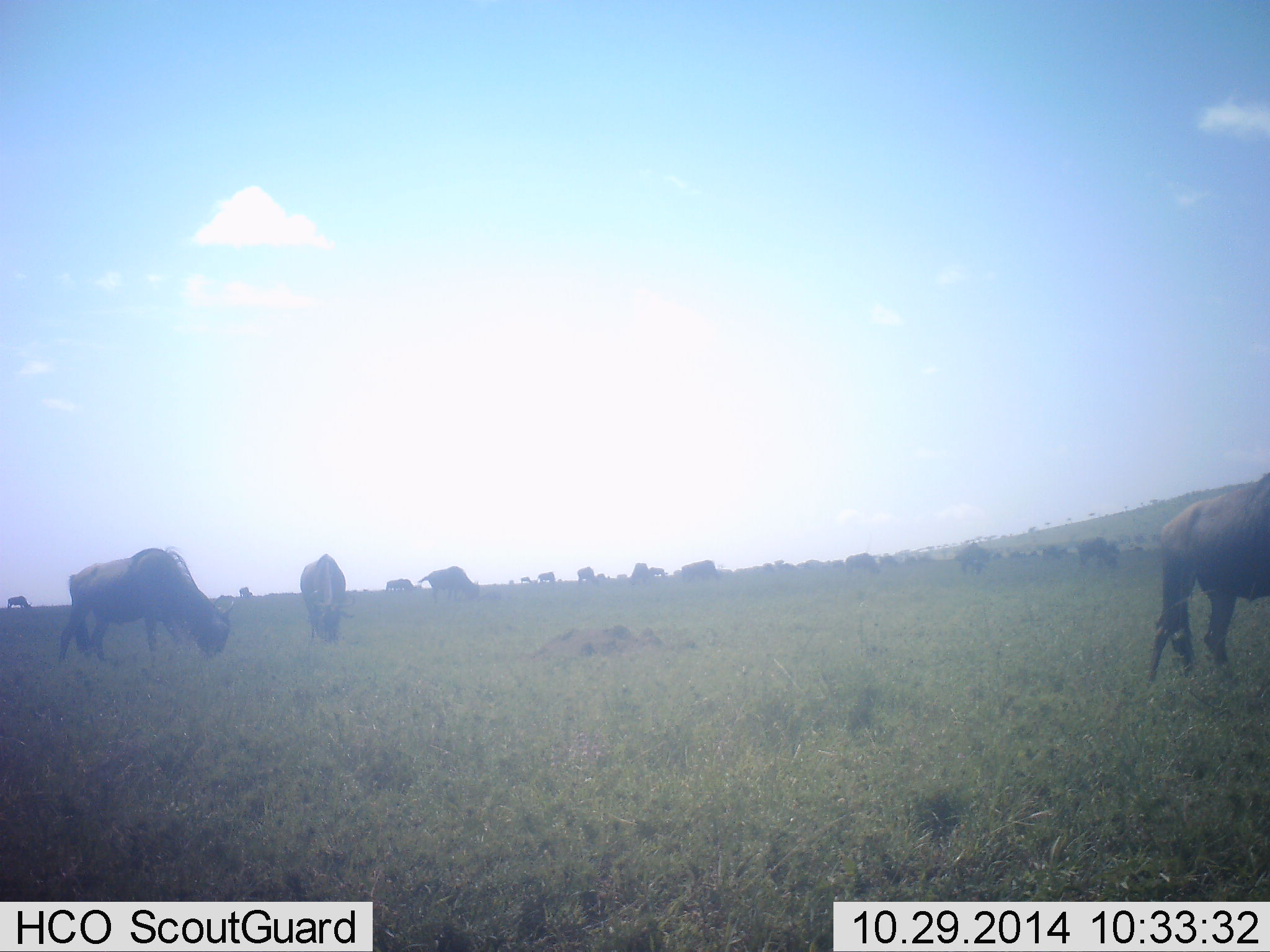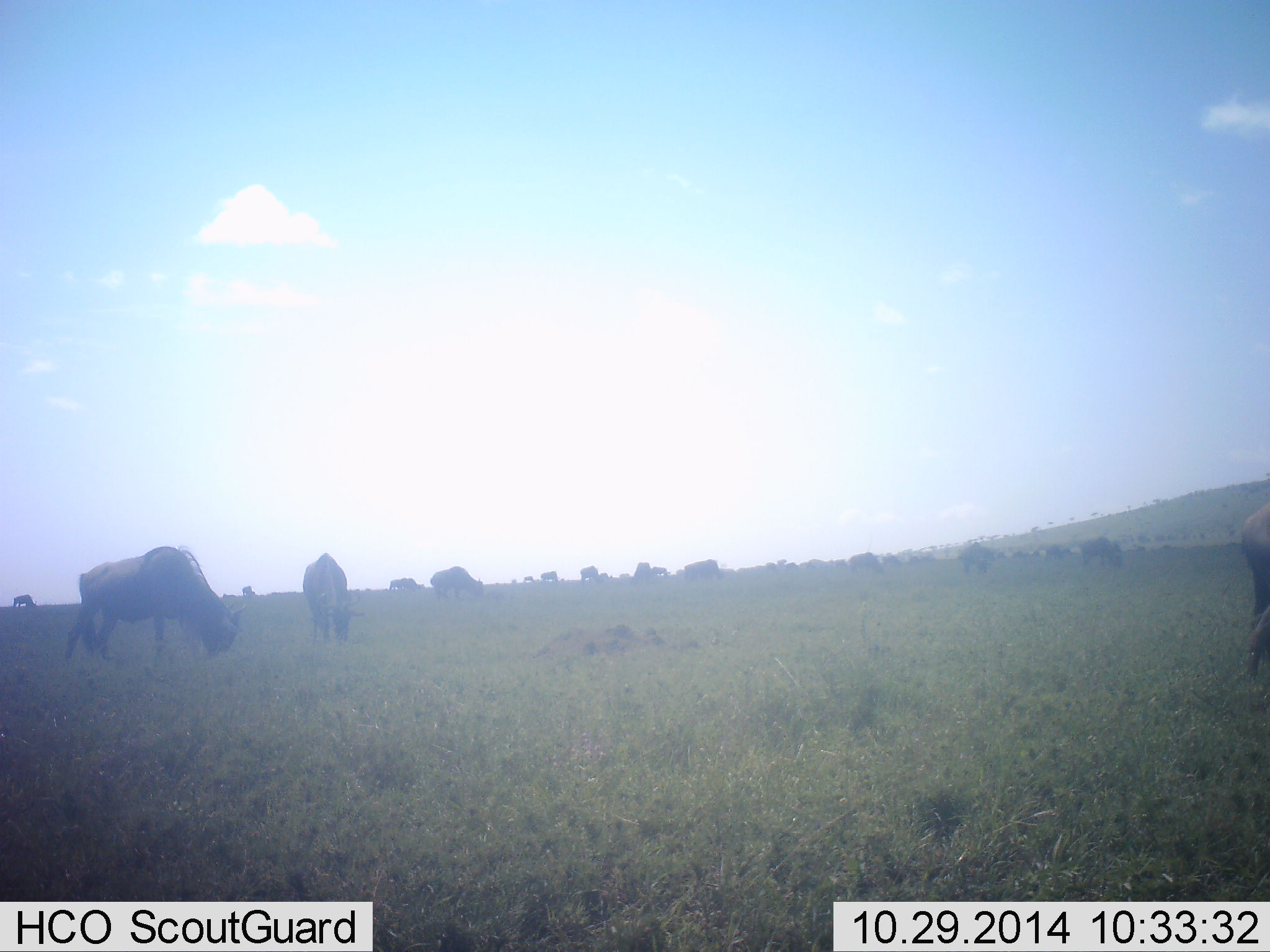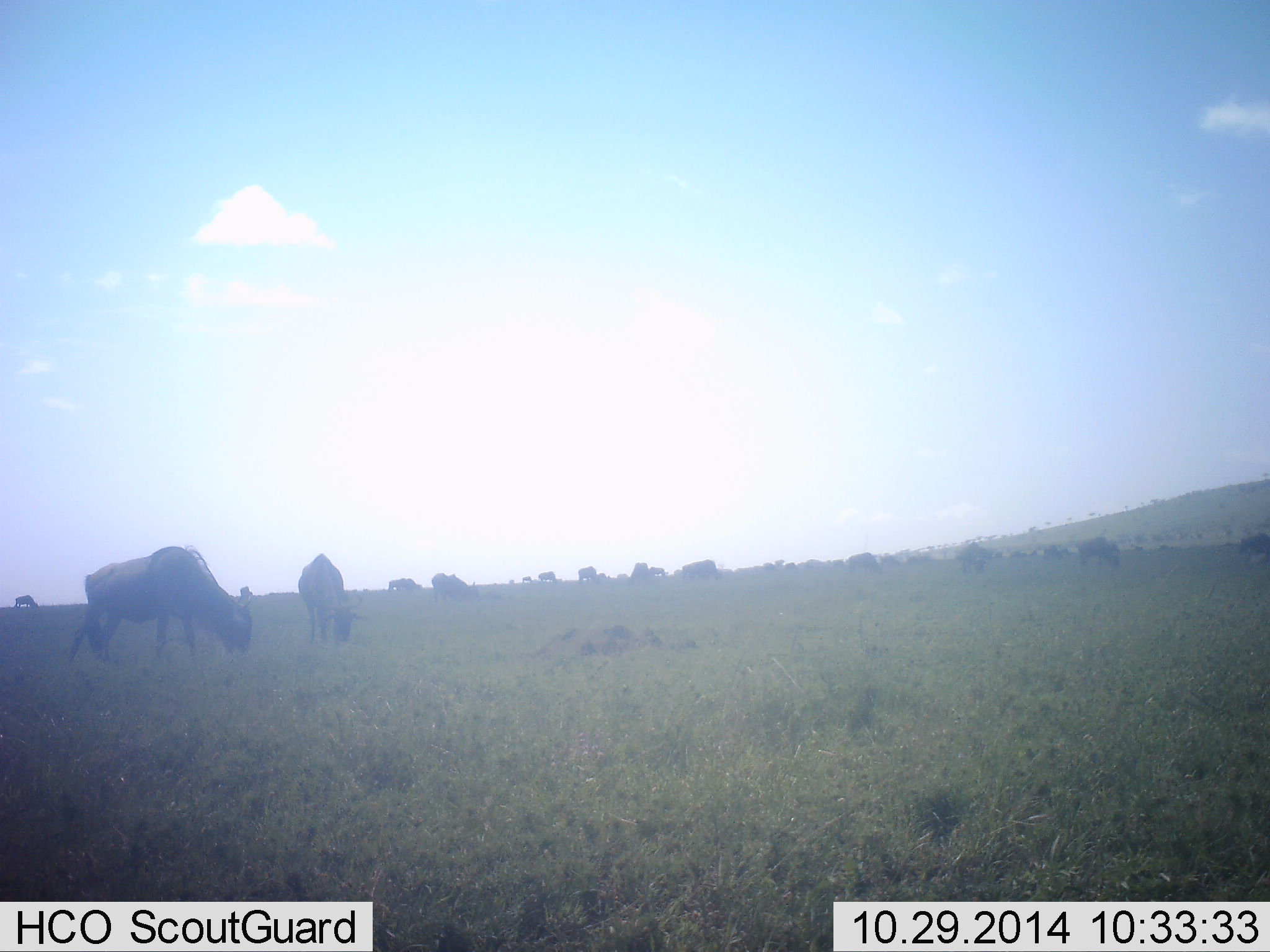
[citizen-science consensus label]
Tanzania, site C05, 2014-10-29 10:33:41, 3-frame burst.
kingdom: Animalia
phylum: Chordata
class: Mammalia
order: Artiodactyla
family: Bovidae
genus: Connochaetes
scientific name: Connochaetes taurinus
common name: blue wildebeest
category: wildebeest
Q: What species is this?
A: Wildebeest (blue wildebeest) (Connochaetes taurinus).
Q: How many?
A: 11-50.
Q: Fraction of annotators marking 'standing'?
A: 40%.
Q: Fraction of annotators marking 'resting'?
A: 0%.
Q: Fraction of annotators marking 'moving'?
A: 30%.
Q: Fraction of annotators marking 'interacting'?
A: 0%.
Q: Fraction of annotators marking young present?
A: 10%.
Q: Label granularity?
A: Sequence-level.